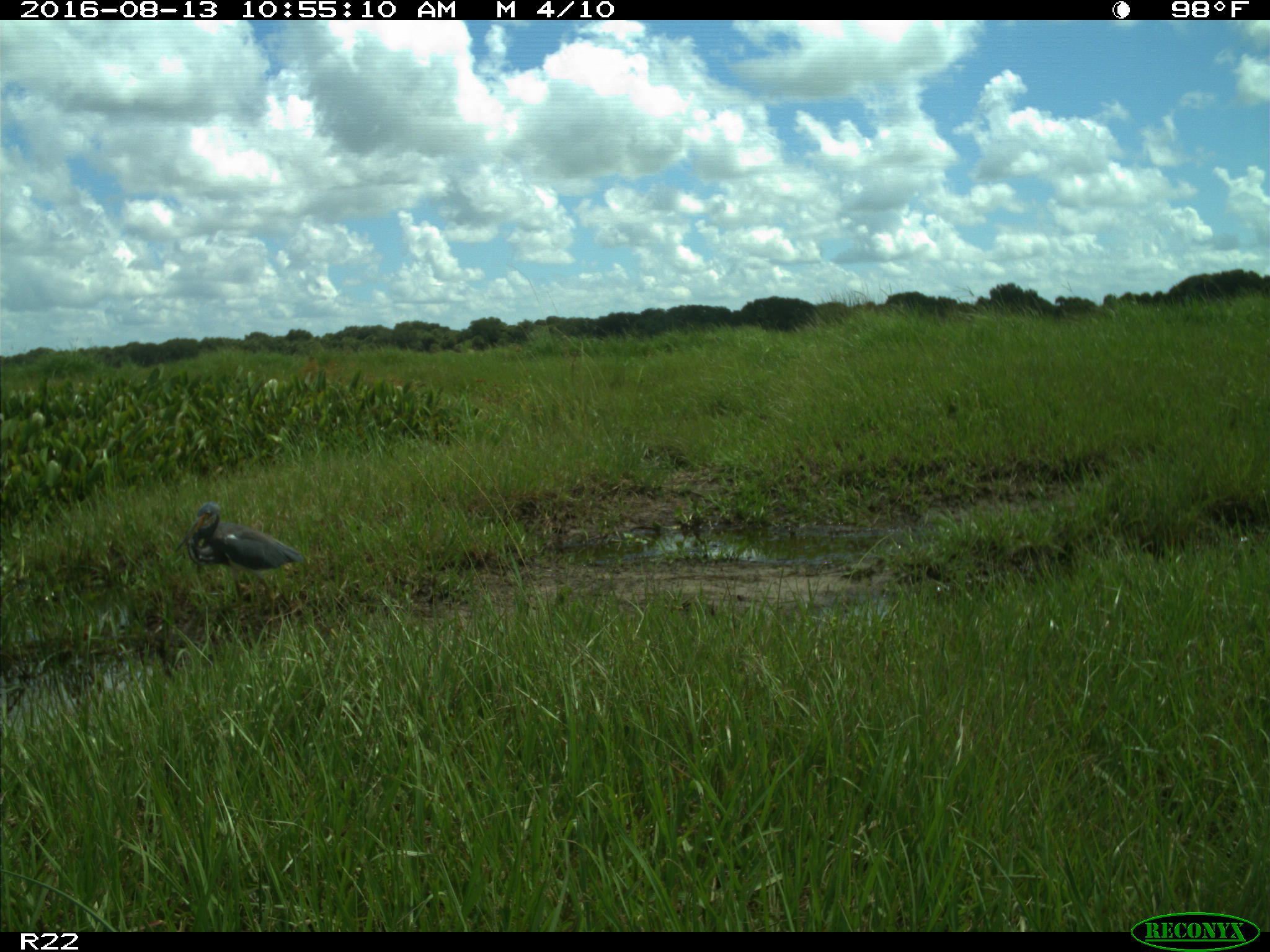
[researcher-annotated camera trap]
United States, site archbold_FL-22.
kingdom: Animalia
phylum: Chordata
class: Aves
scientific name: Aves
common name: birds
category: unidentified bird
Unidentified bird (birds) (Aves).